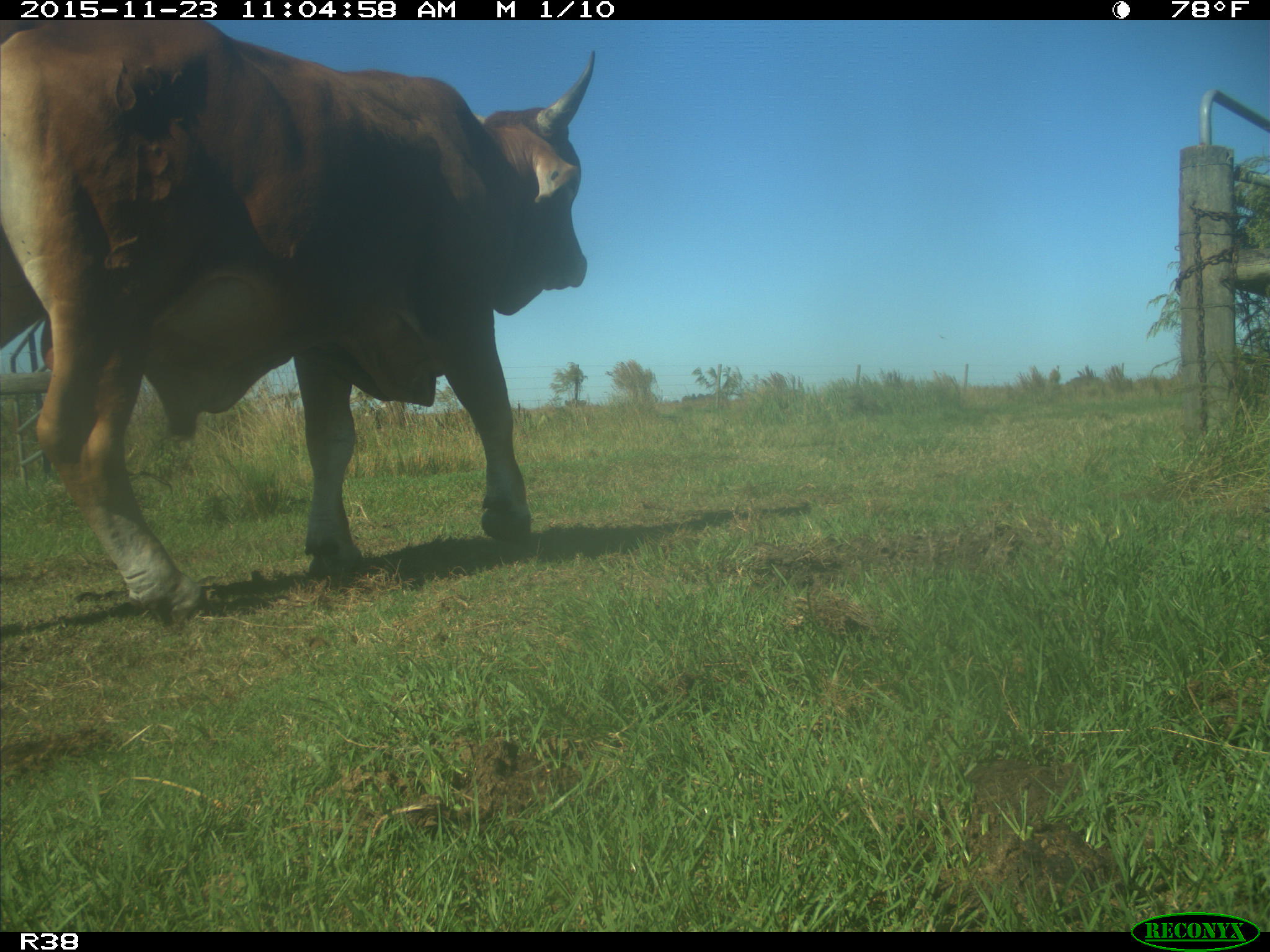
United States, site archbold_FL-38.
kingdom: Animalia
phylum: Chordata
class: Mammalia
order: Artiodactyla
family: Bovidae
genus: Bos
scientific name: Bos taurus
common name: domestic cow